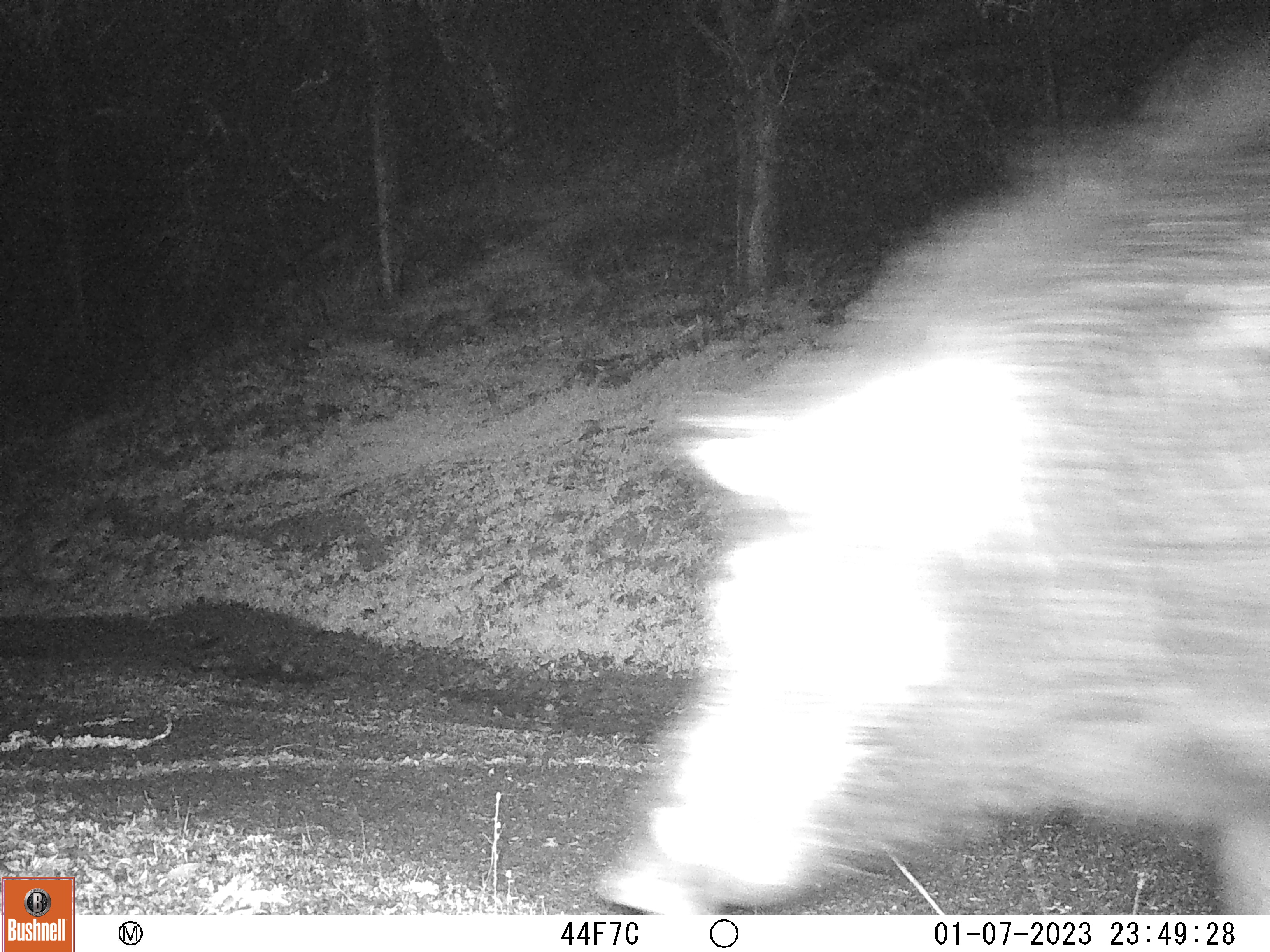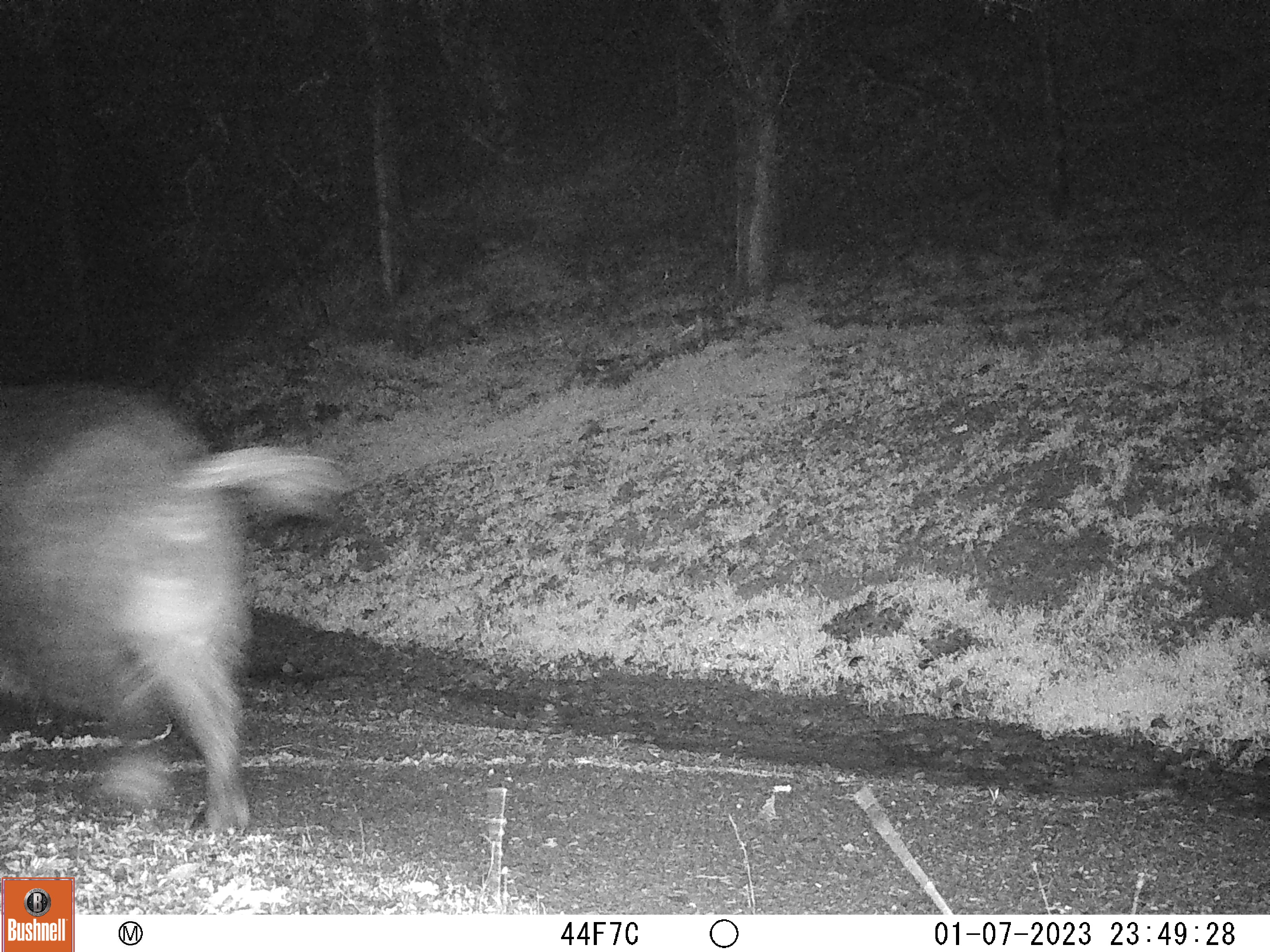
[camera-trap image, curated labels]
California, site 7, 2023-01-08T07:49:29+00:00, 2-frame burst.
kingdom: Animalia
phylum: Chordata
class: Mammalia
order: Artiodactyla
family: Suidae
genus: Sus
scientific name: Sus scrofa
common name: wild boar